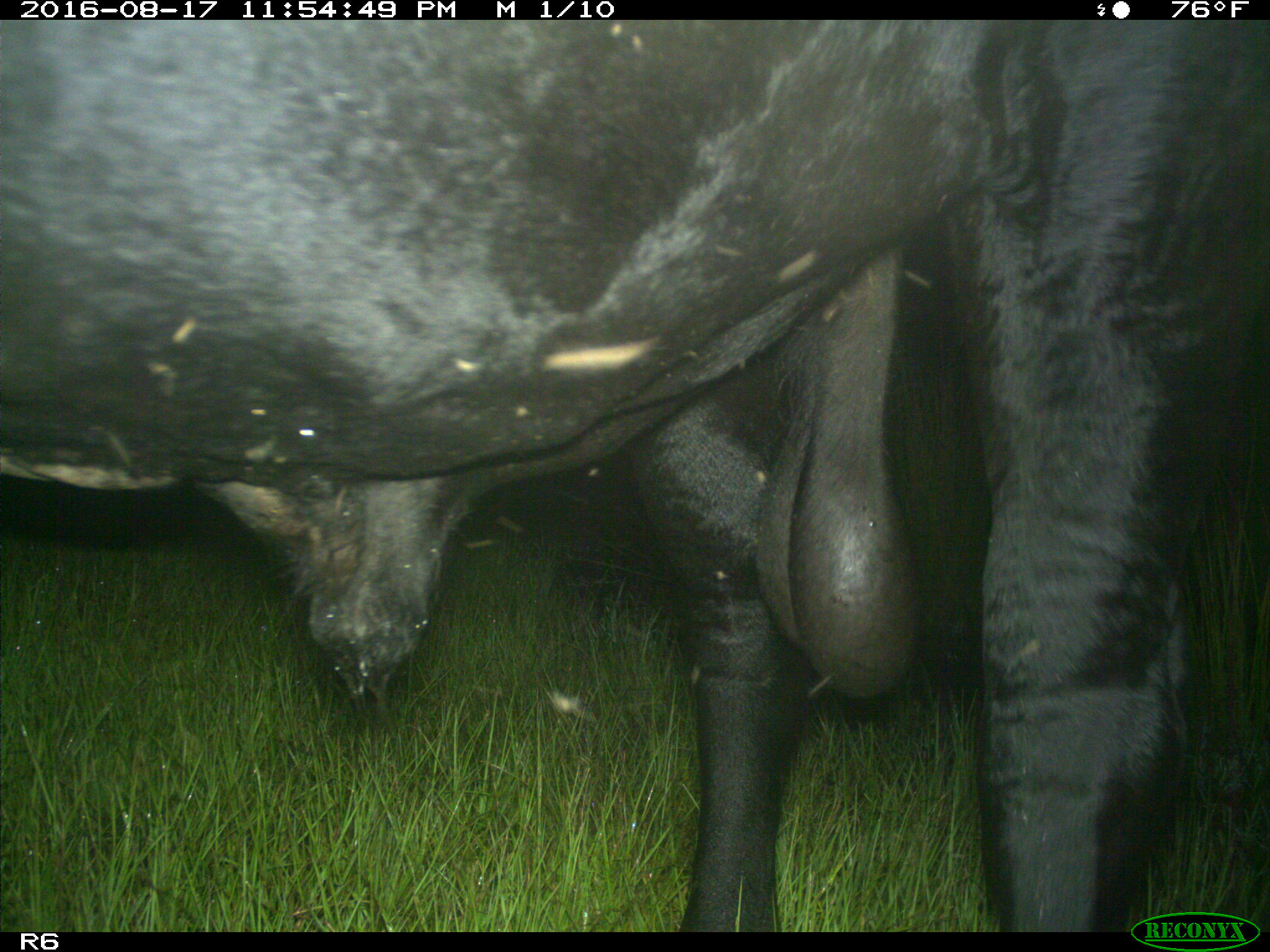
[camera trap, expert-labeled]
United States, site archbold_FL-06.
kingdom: Animalia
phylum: Chordata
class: Mammalia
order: Artiodactyla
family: Bovidae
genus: Bos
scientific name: Bos taurus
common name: domestic cow